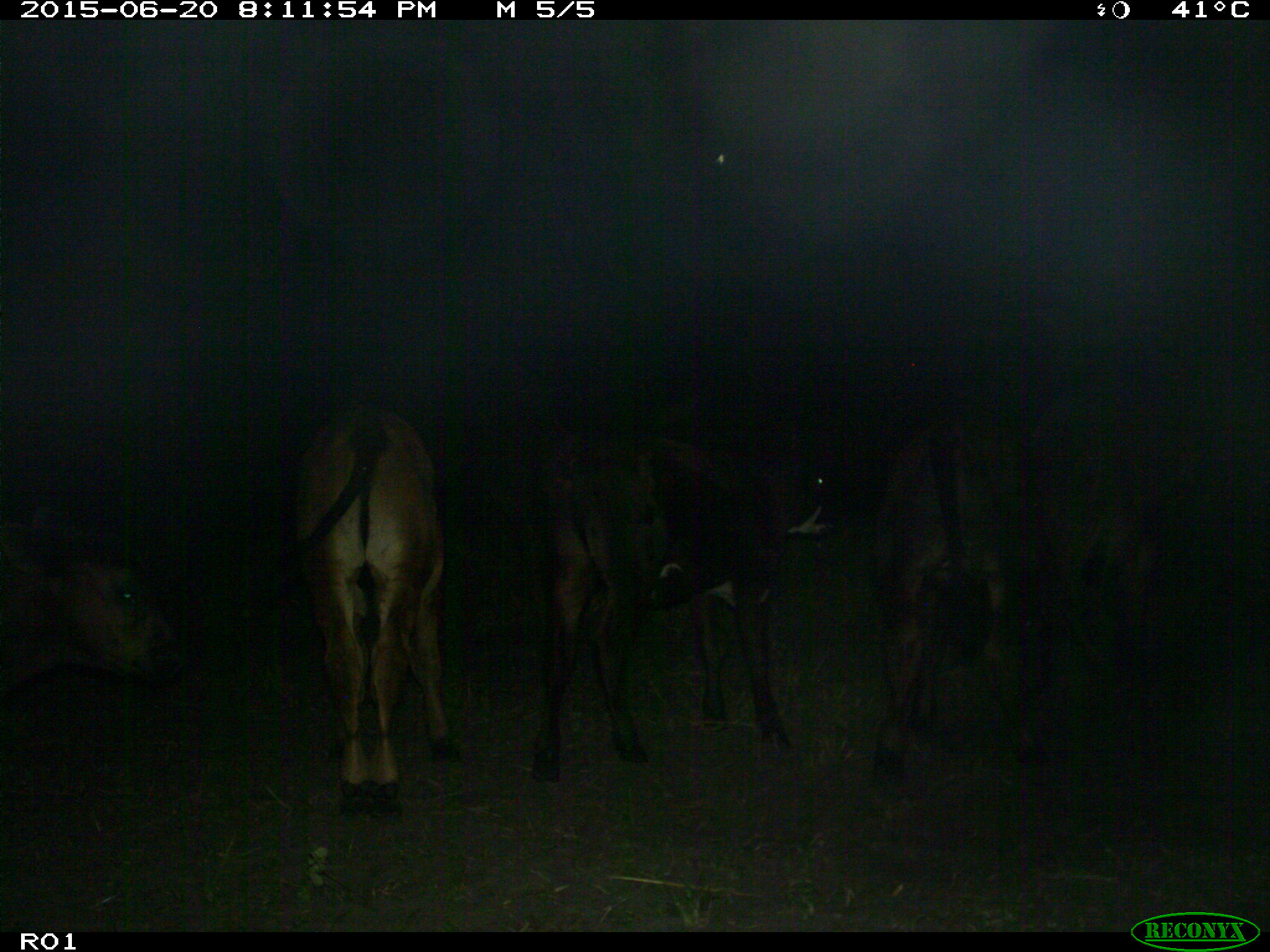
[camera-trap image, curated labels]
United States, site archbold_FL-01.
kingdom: Animalia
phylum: Chordata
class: Mammalia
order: Artiodactyla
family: Bovidae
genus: Bos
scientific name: Bos taurus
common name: domestic cow